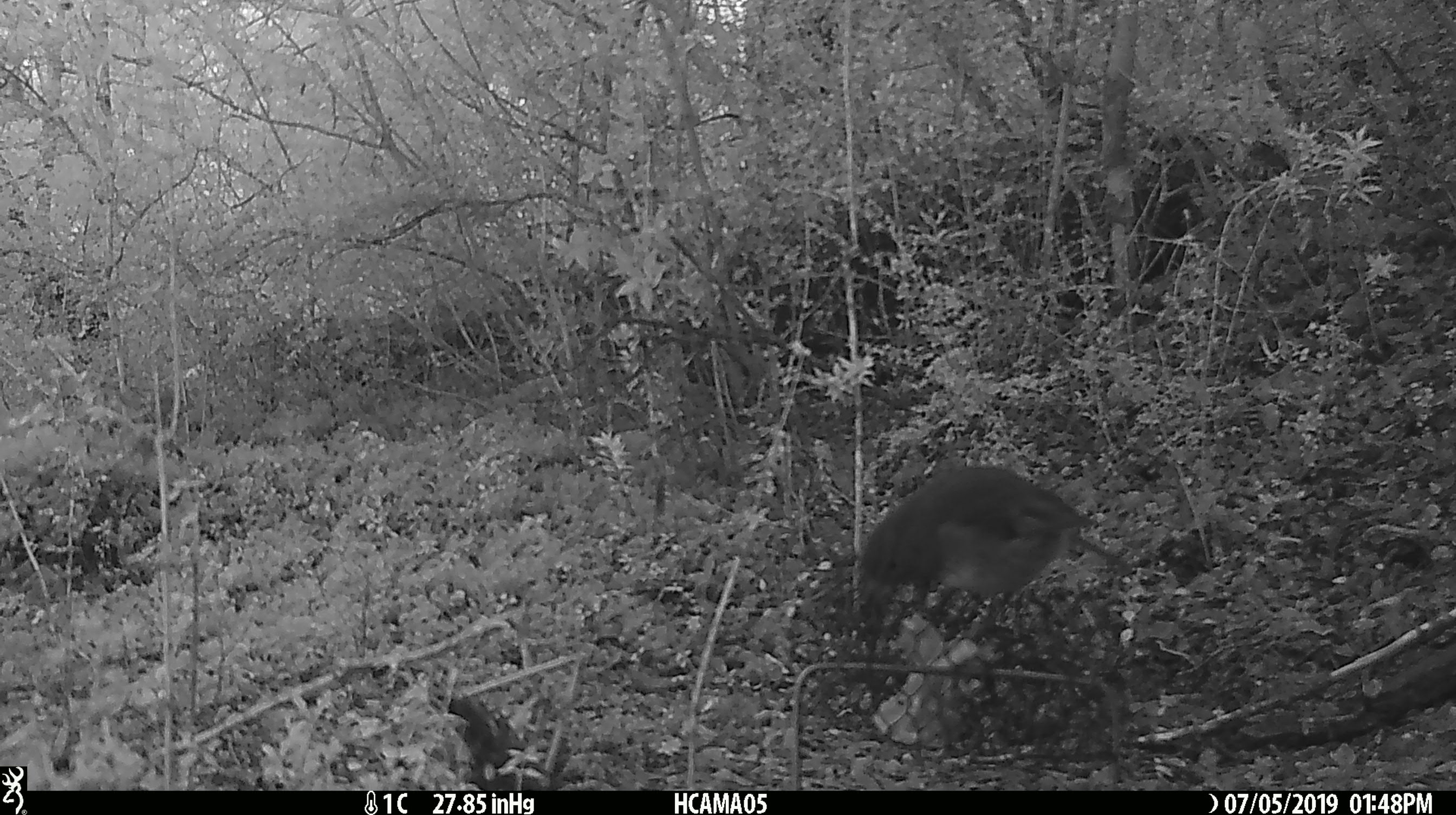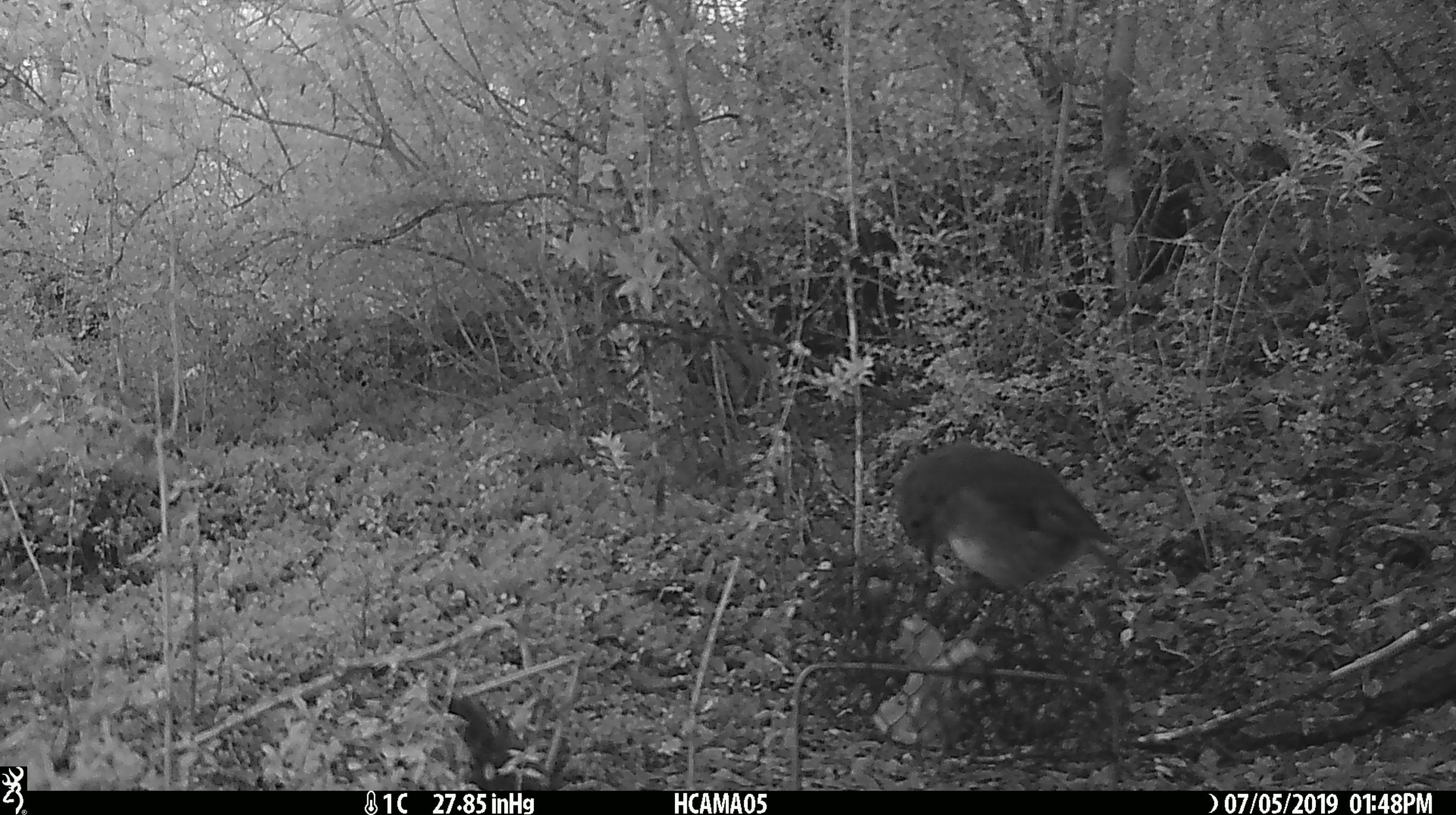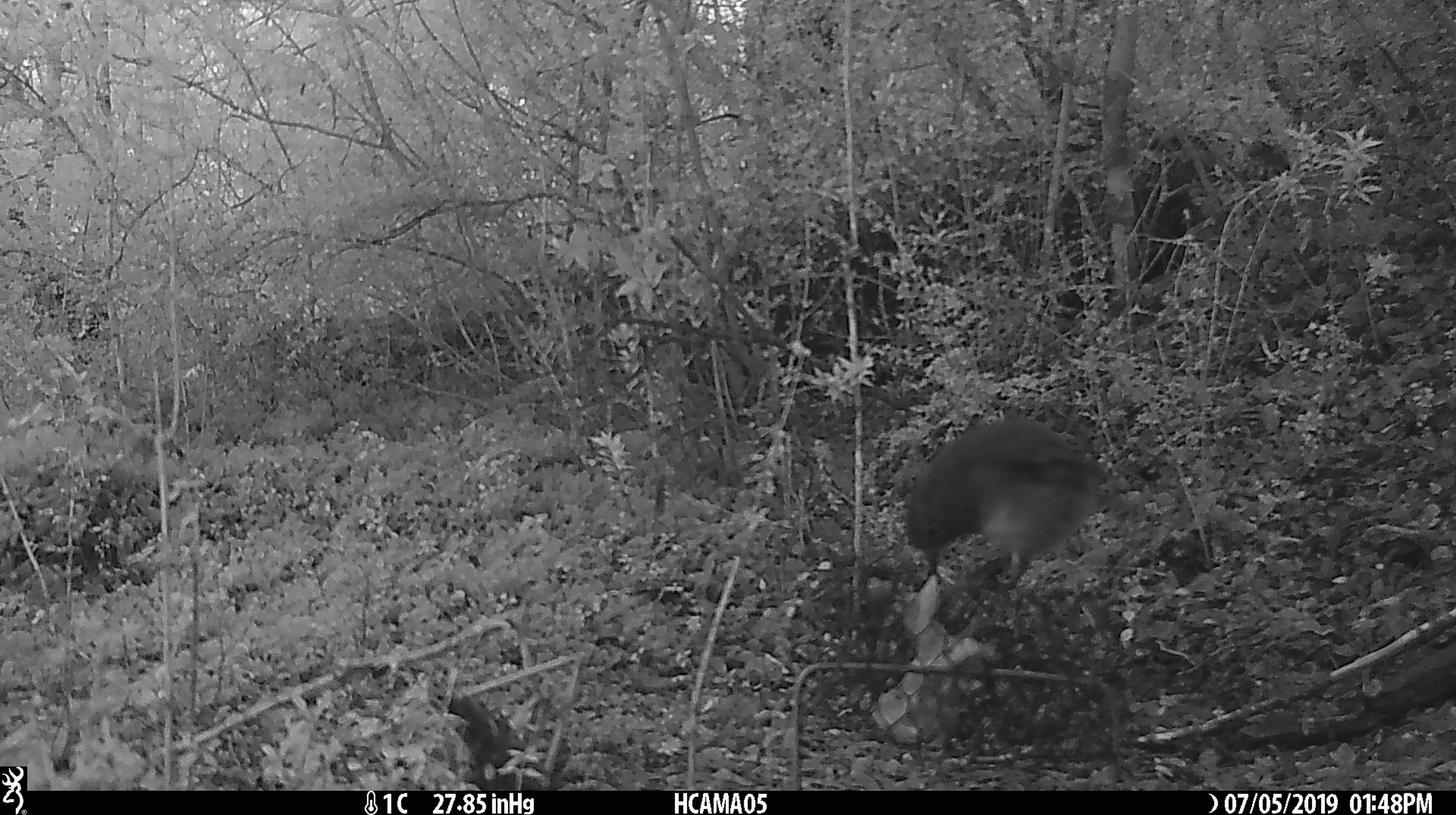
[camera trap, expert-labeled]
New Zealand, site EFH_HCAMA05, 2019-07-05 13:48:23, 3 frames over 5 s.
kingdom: Animalia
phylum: Chordata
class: Aves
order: Passeriformes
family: Petroicidae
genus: Petroica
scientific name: Petroica australis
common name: new zealand robin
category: robin